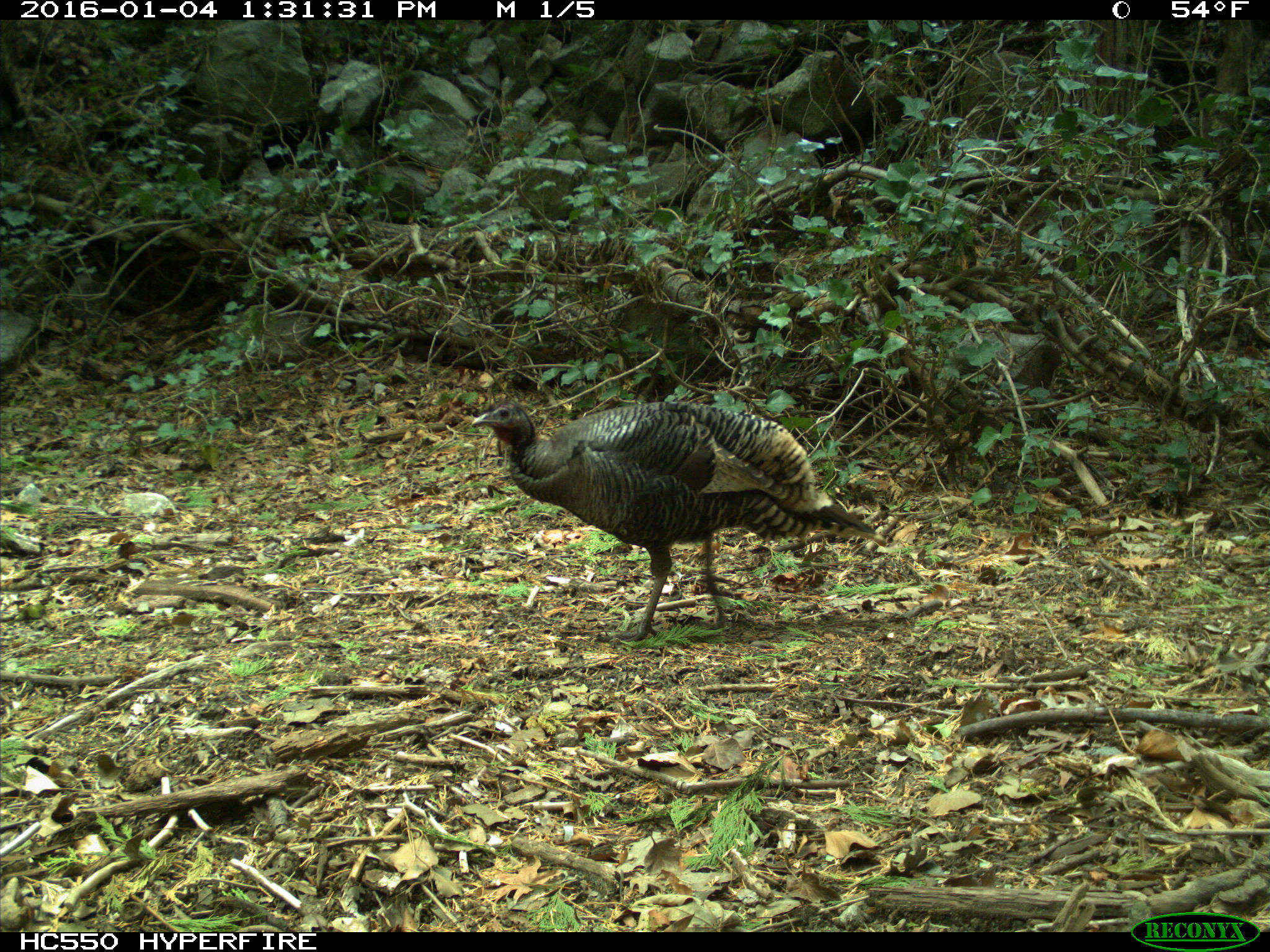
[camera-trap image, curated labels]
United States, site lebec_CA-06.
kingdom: Animalia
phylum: Chordata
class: Aves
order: Galliformes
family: Phasianidae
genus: Meleagris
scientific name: Meleagris gallopavo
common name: wild turkey